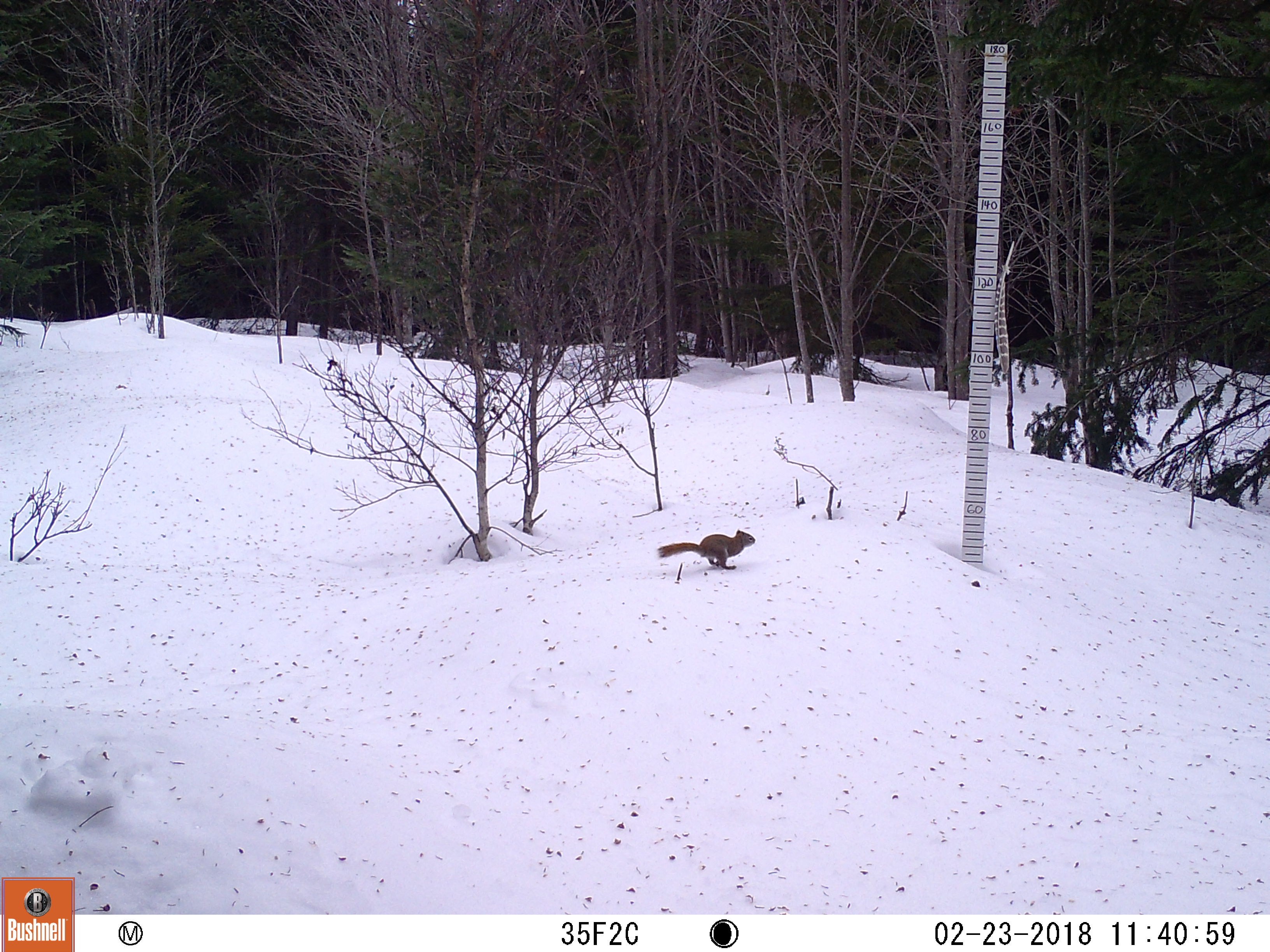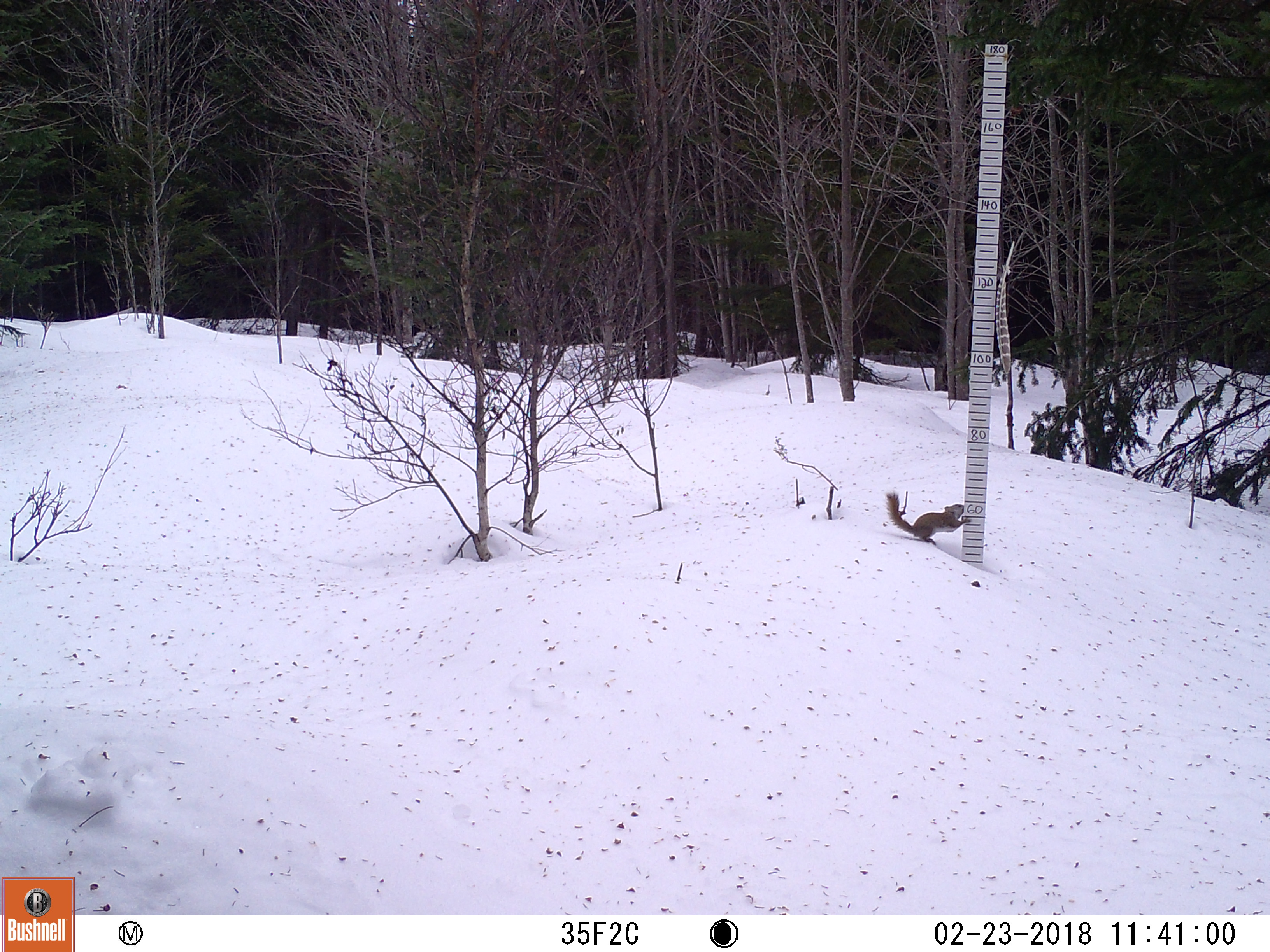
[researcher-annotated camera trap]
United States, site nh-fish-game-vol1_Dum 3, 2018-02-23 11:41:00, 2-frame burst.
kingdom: Animalia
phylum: Chordata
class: Mammalia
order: Rodentia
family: Sciuridae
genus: Tamiasciurus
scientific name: Tamiasciurus hudsonicus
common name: red squirrel